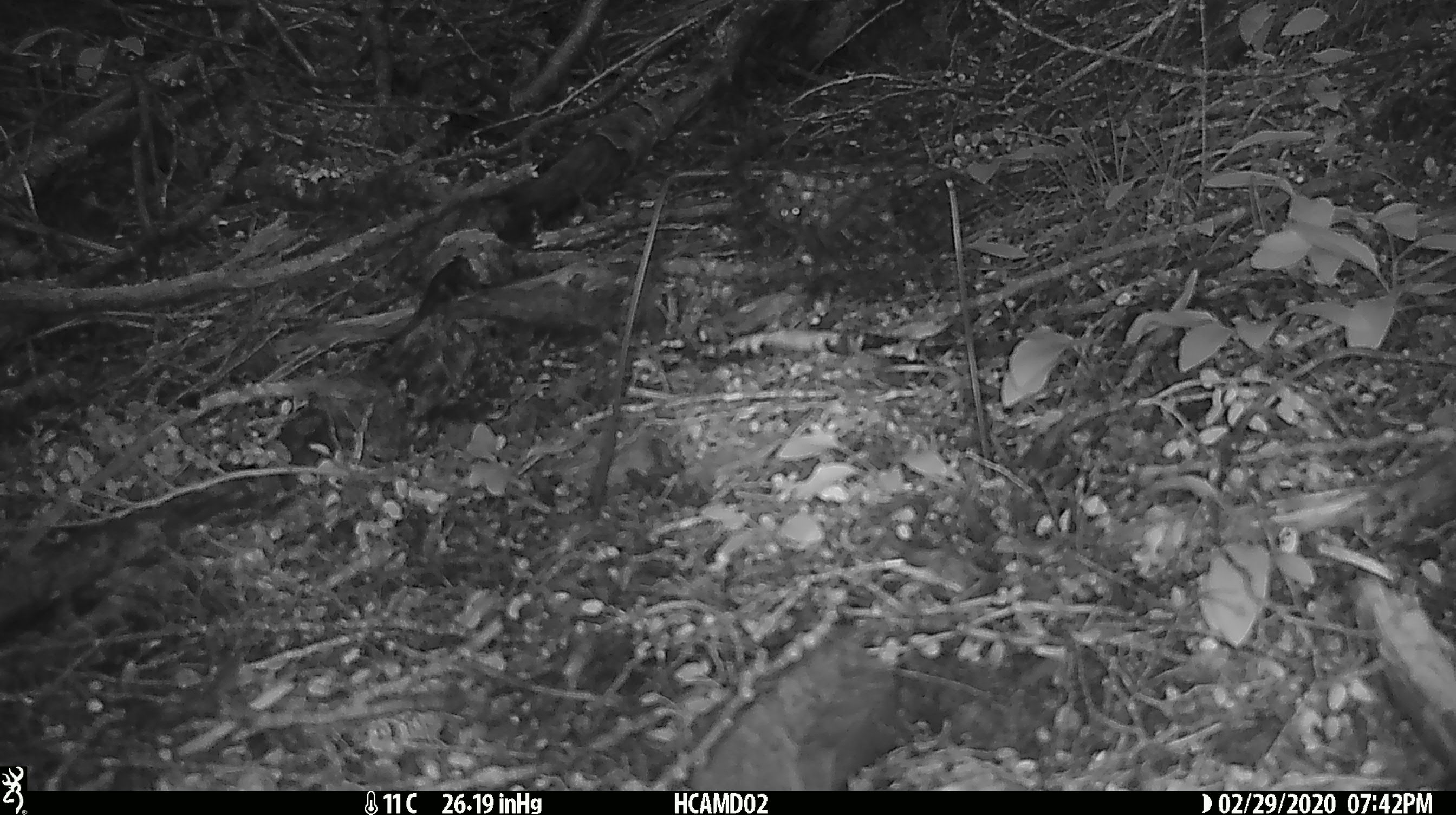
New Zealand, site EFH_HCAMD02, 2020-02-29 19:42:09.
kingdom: Animalia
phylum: Chordata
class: Mammalia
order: Rodentia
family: Muridae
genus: Rattus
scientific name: Rattus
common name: rat